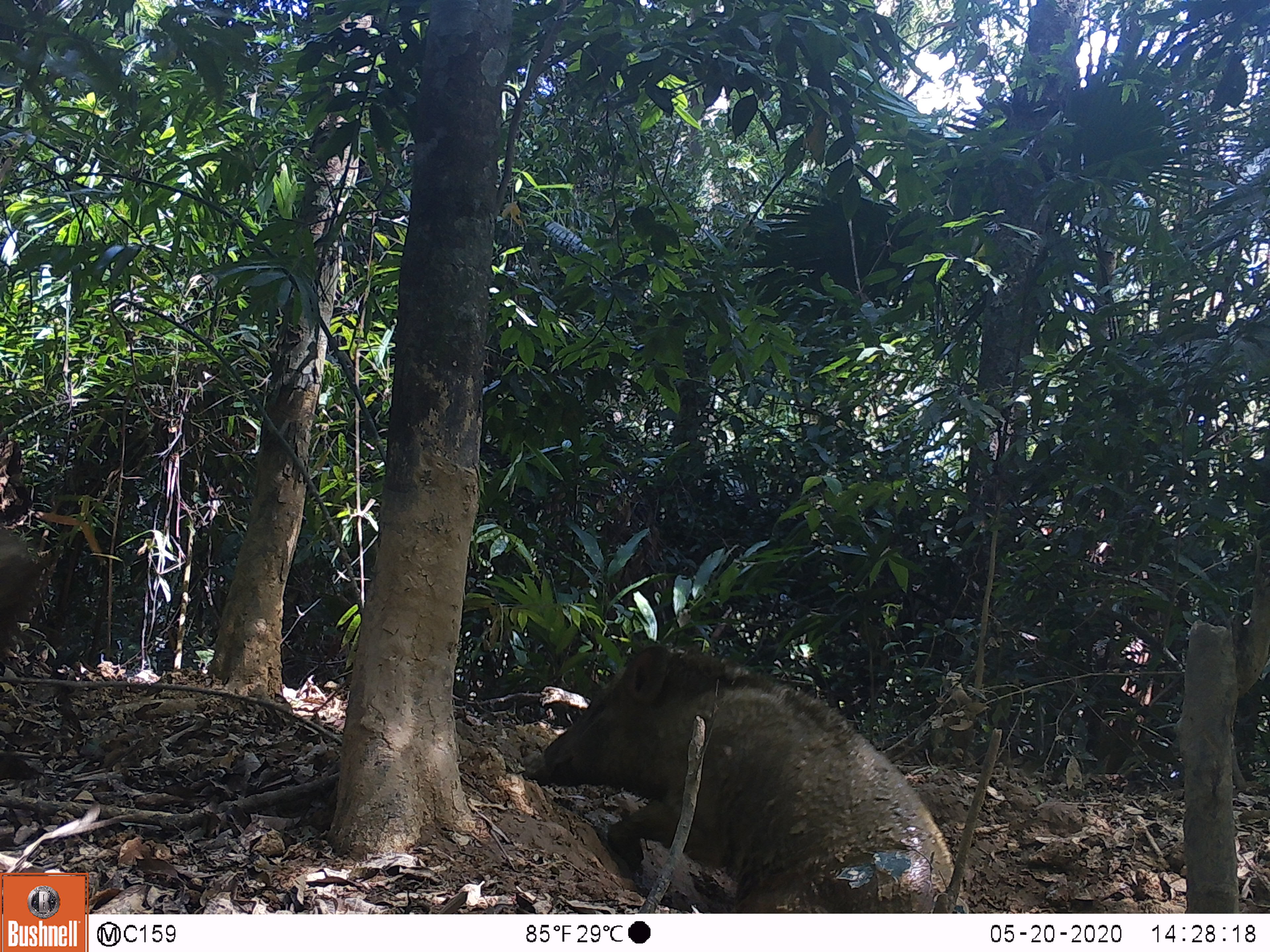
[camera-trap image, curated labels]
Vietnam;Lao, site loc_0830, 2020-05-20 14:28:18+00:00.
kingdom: Animalia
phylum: Chordata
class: Mammalia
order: Artiodactyla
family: Suidae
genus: Sus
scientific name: Sus scrofa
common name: eurasian wild pig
Eurasian wild pig (Sus scrofa). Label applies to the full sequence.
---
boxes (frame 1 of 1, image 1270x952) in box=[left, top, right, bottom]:
eurasian wild pig: box=[523, 628, 962, 912]